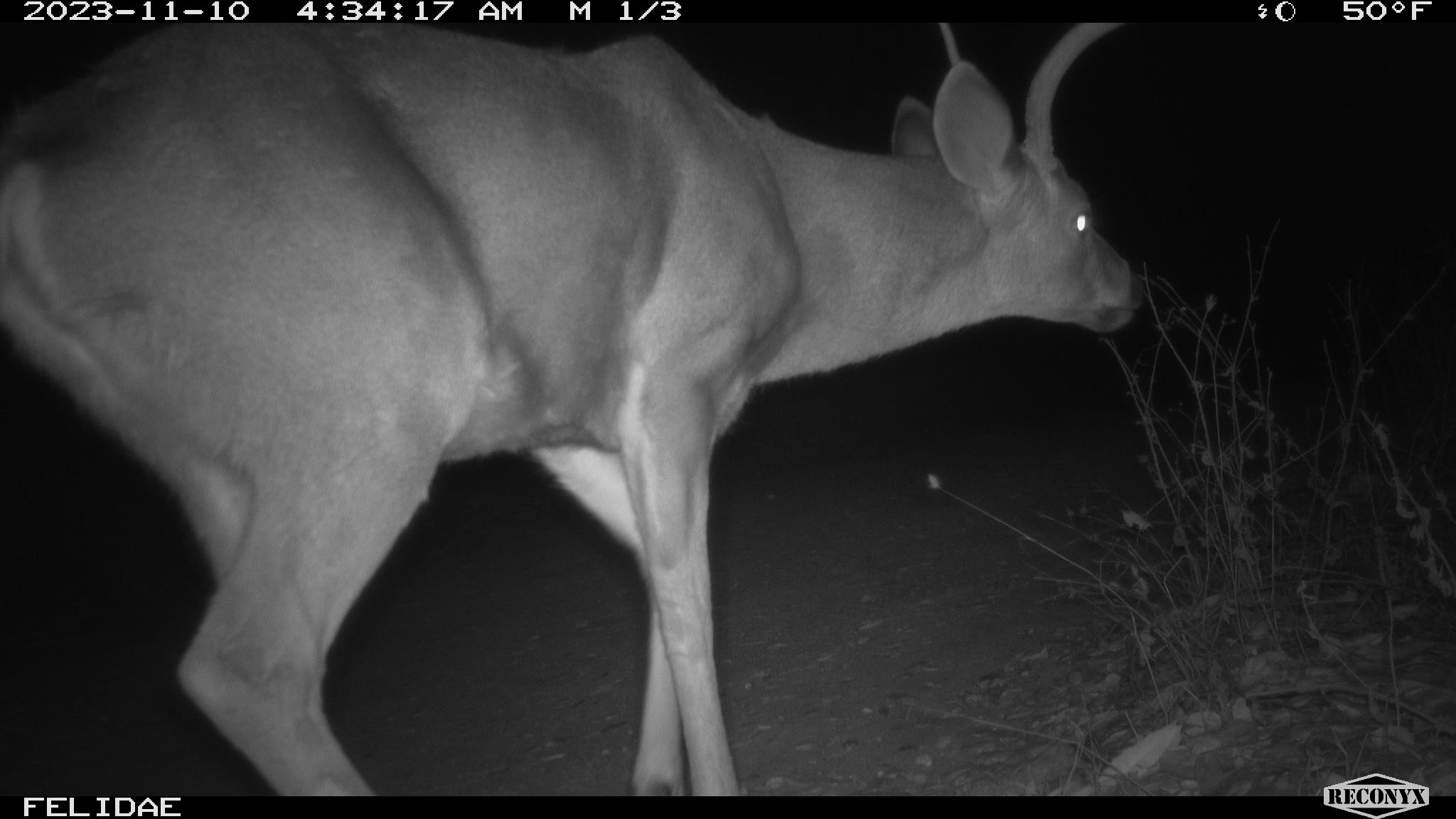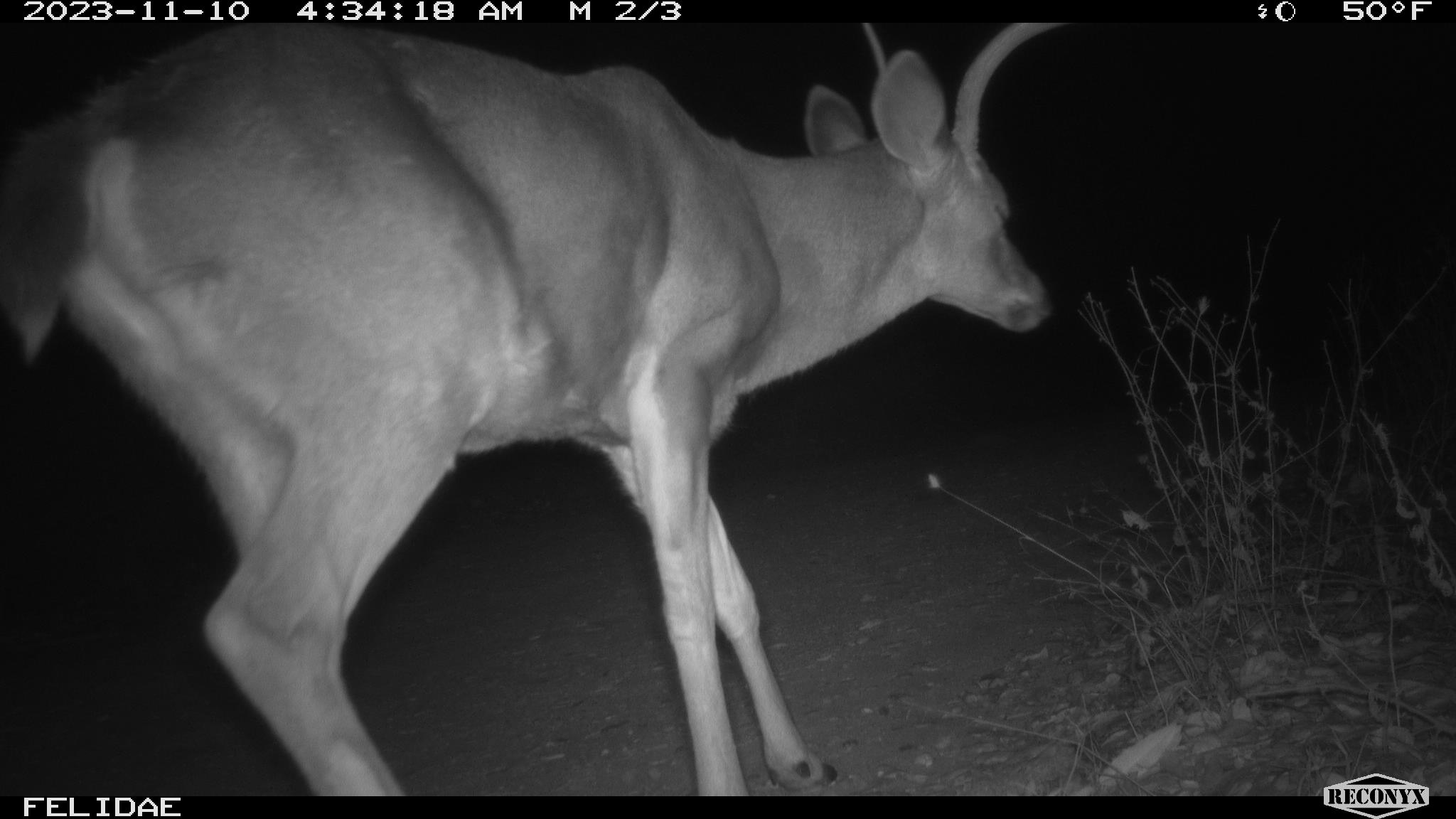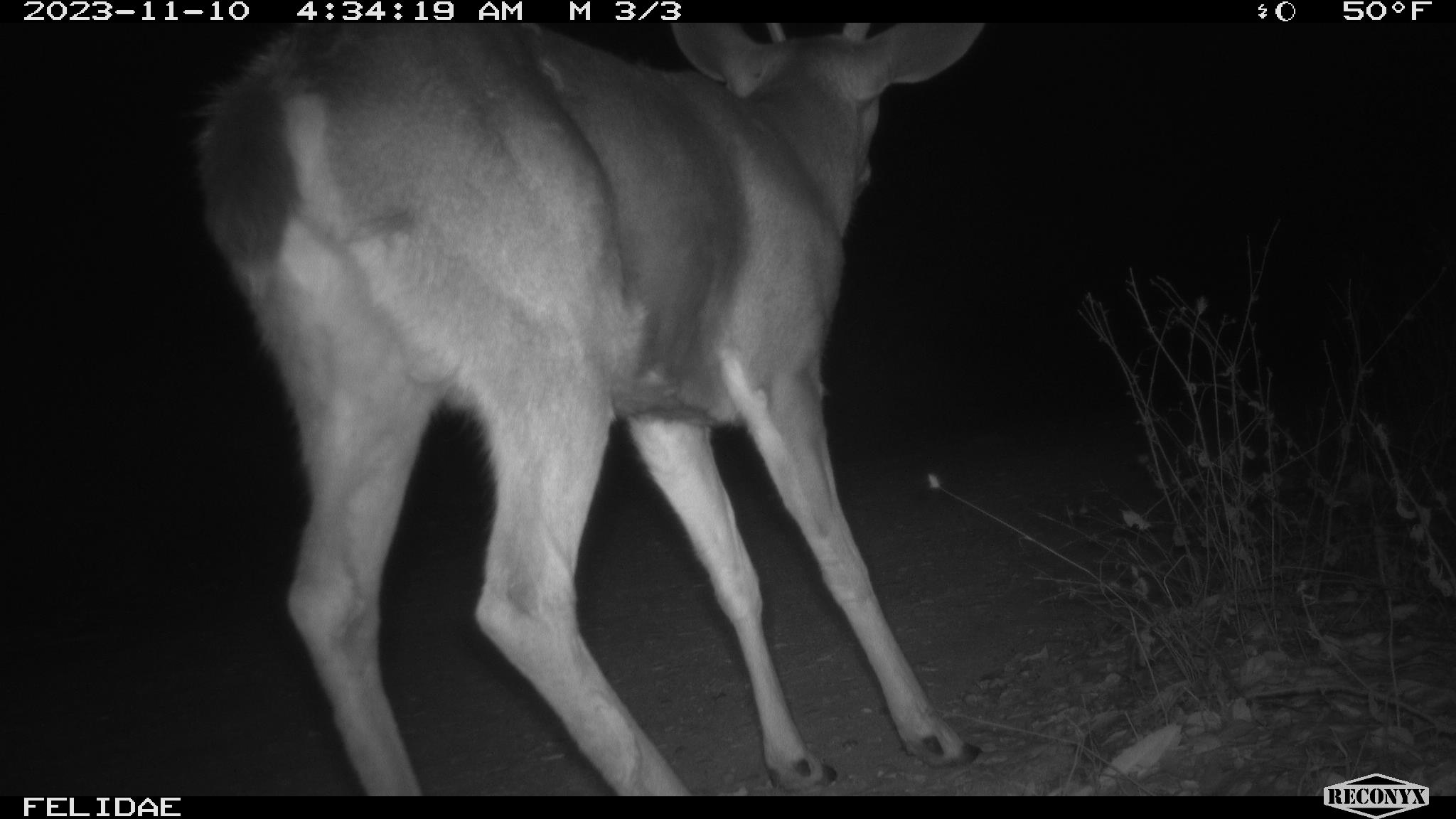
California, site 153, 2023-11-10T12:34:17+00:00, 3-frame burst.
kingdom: Animalia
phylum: Chordata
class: Mammalia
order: Artiodactyla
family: Cervidae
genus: Odocoileus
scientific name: Odocoileus hemionus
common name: mule deer